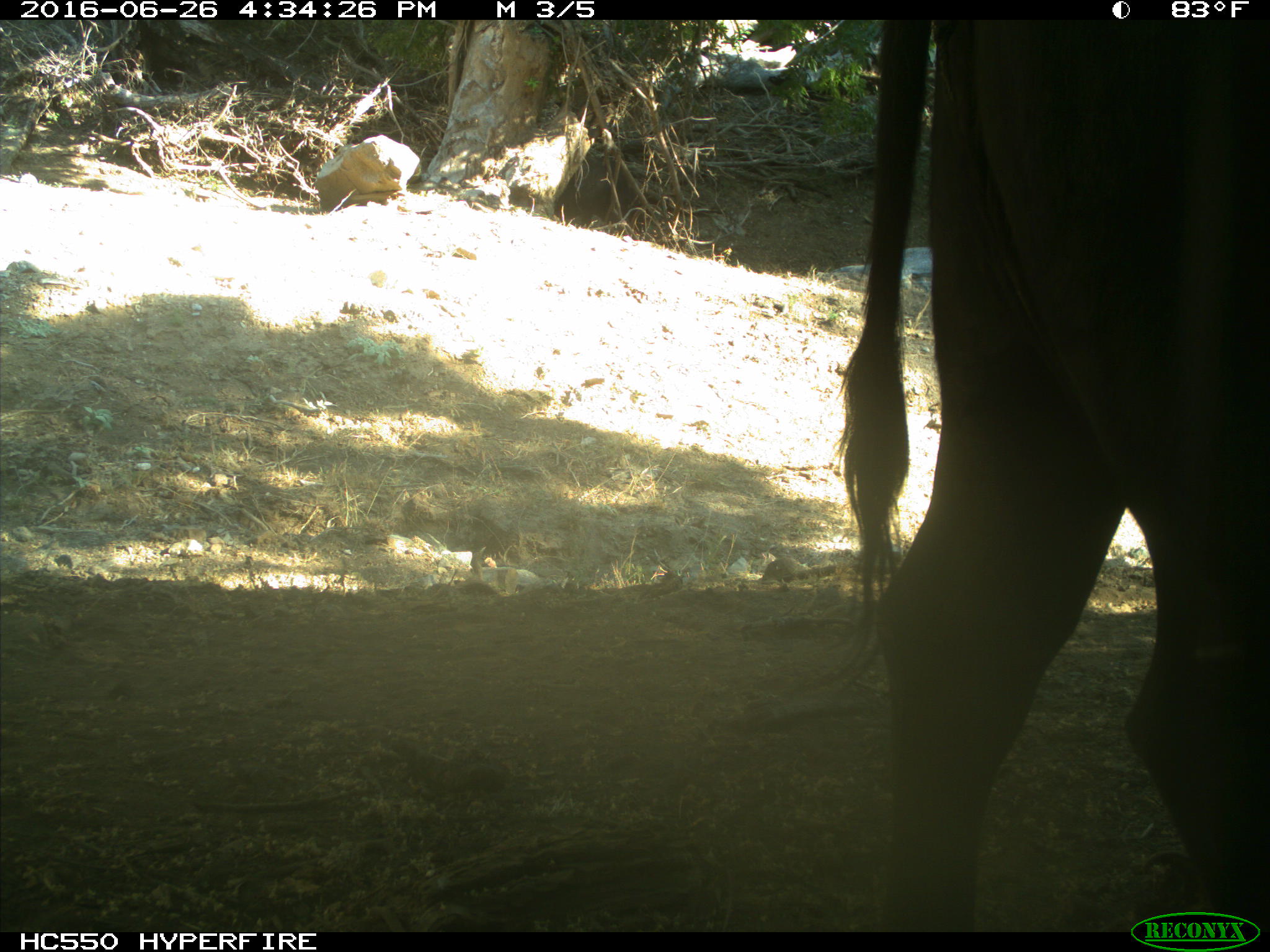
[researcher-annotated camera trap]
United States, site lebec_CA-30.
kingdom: Animalia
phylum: Chordata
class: Mammalia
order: Artiodactyla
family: Bovidae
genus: Bos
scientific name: Bos taurus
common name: domestic cow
Bos taurus (domestic cow).